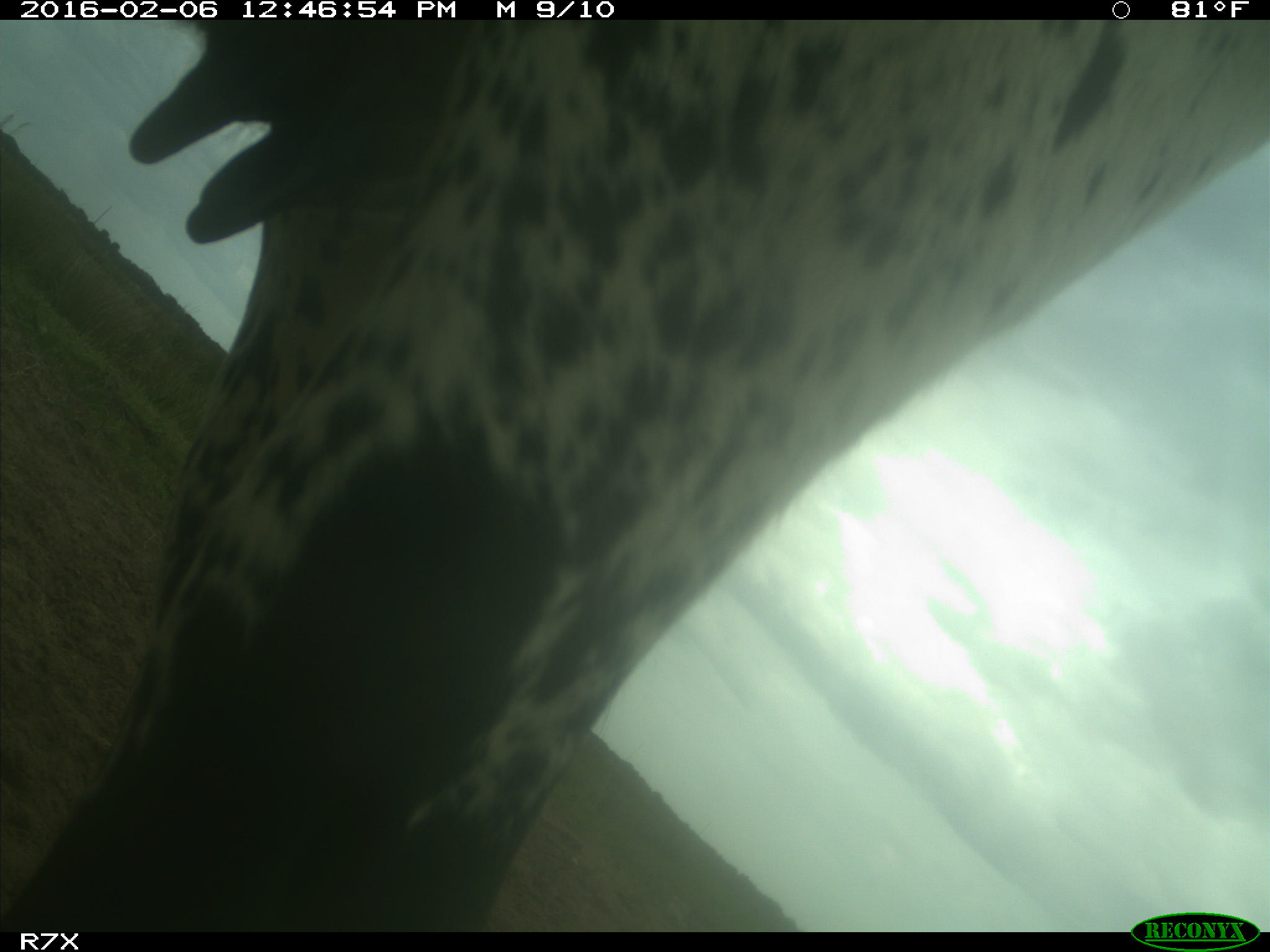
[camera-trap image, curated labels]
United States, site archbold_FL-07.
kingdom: Animalia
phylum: Chordata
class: Mammalia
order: Artiodactyla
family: Bovidae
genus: Bos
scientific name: Bos taurus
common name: domestic cow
Bos taurus (domestic cow).